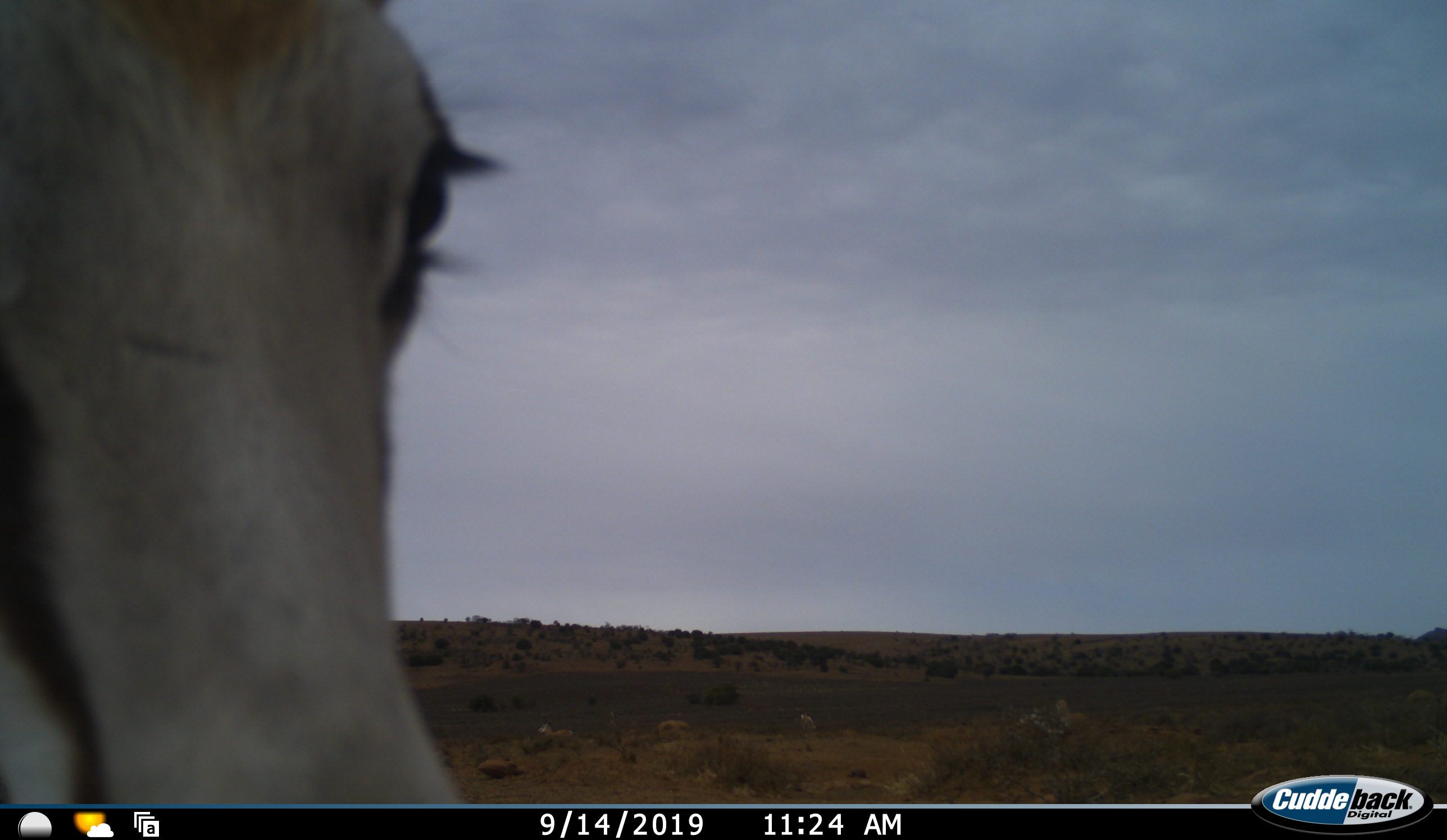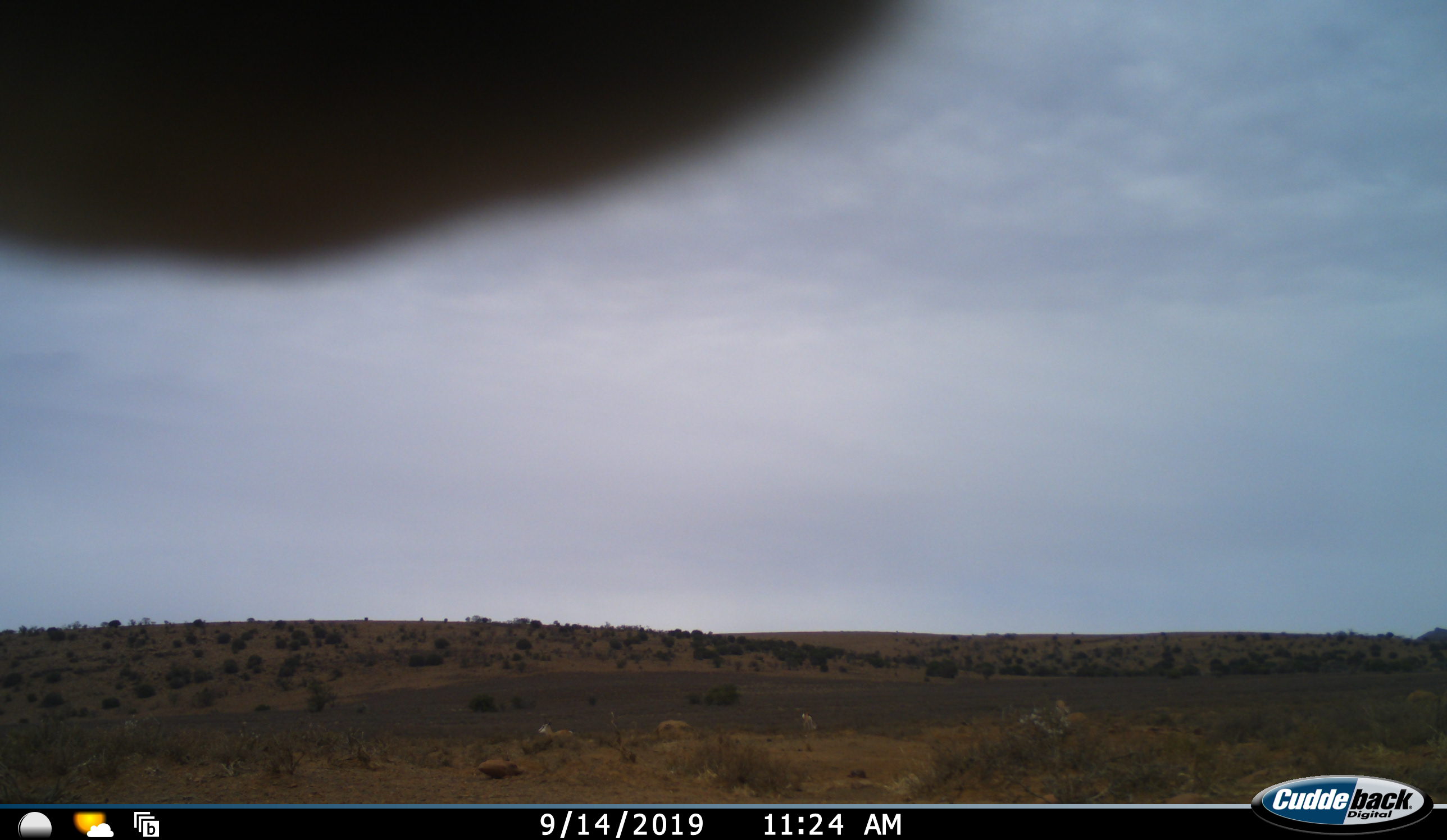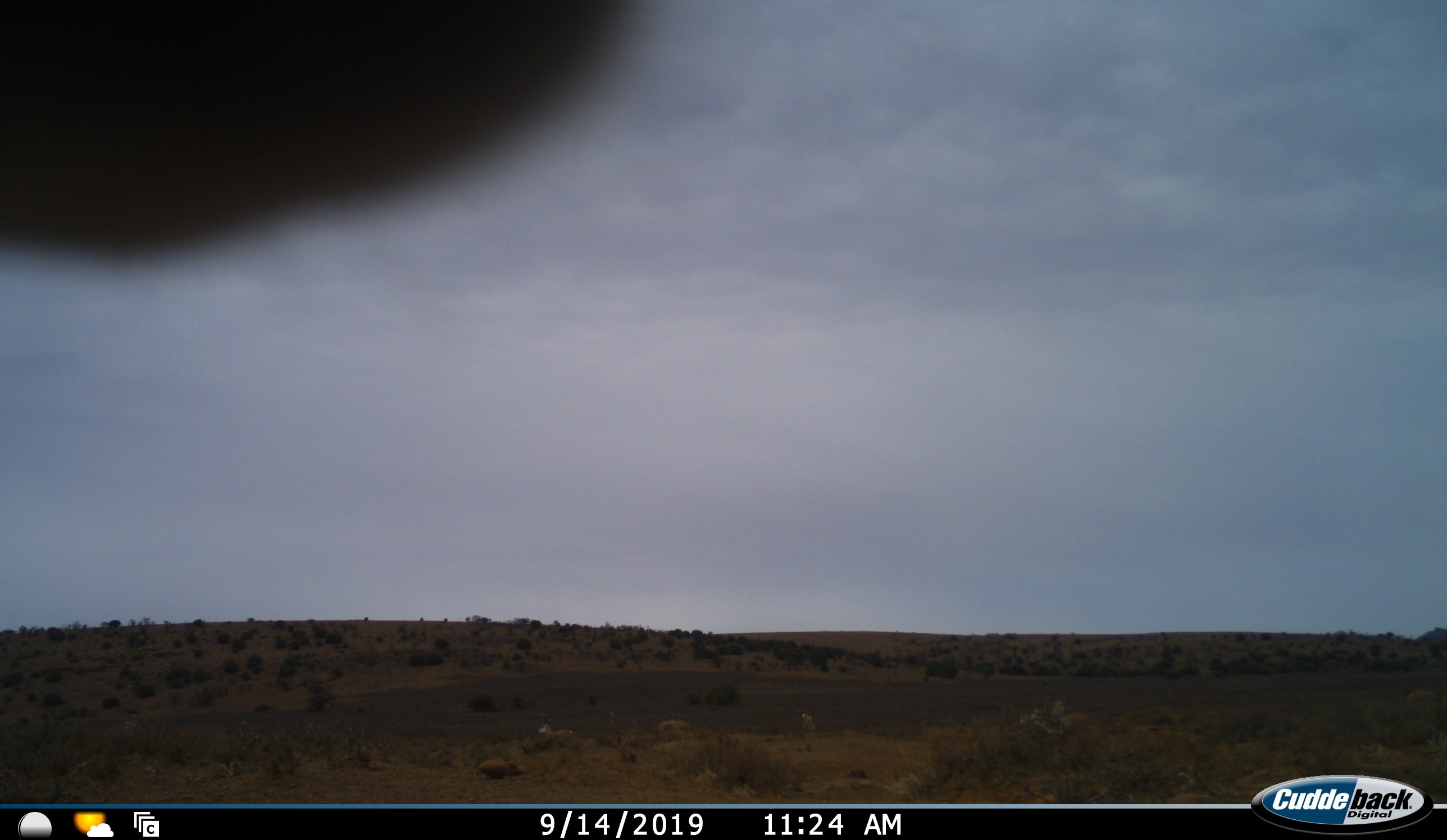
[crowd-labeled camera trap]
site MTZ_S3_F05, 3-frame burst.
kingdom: Animalia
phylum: Chordata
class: Mammalia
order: Artiodactyla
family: Bovidae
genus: Antidorcas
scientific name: Antidorcas marsupialis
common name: springbok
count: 1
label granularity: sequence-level